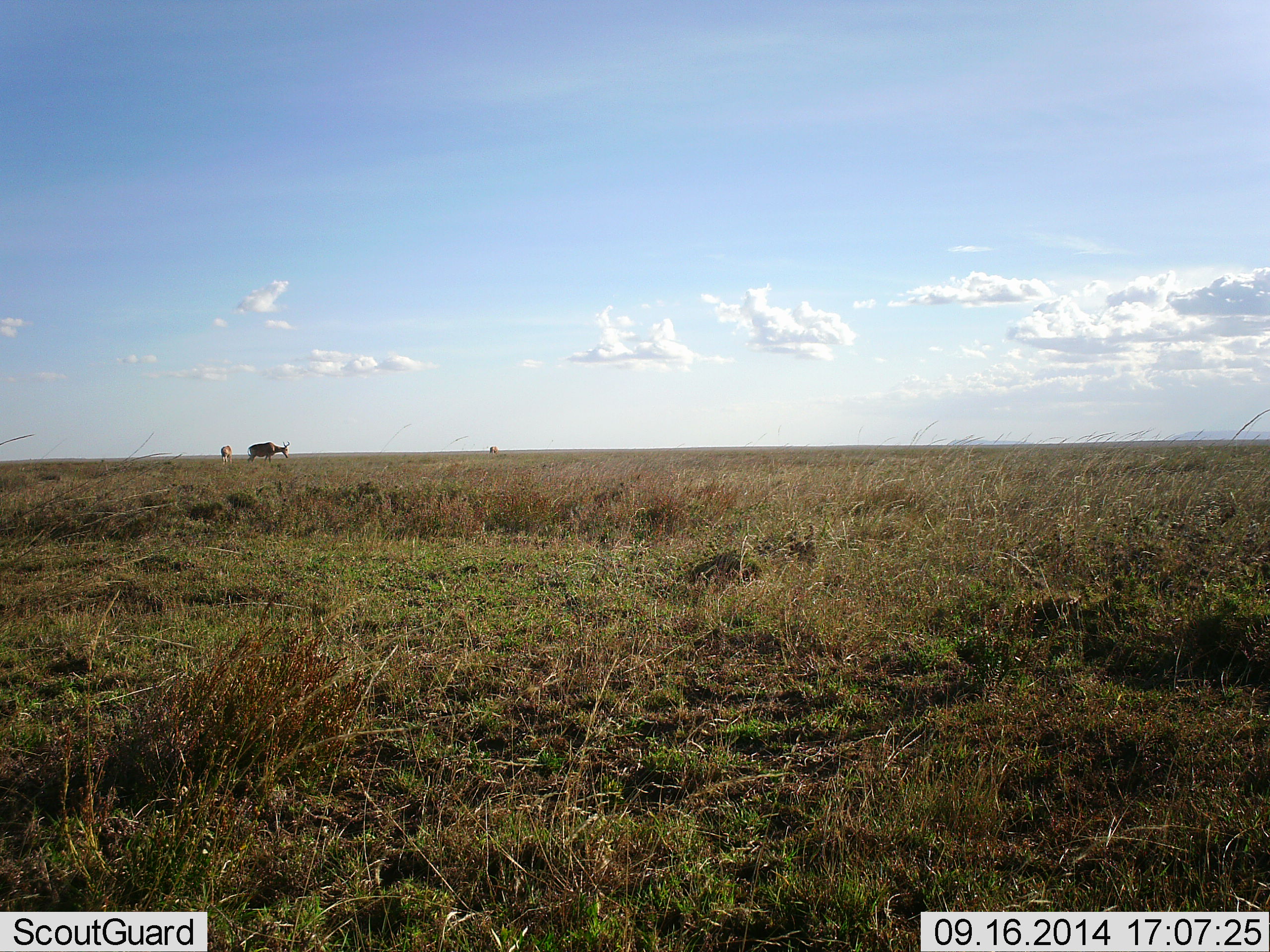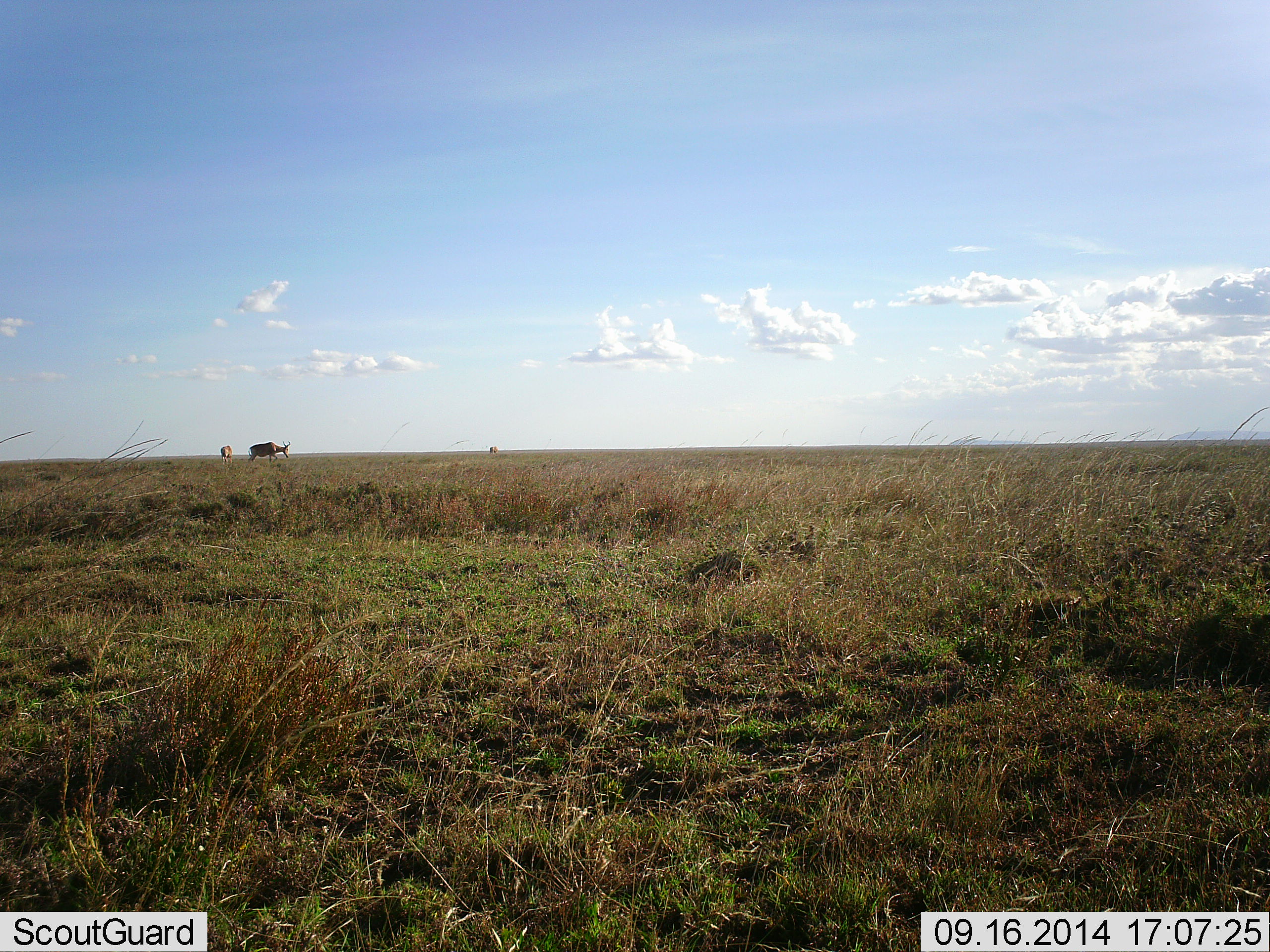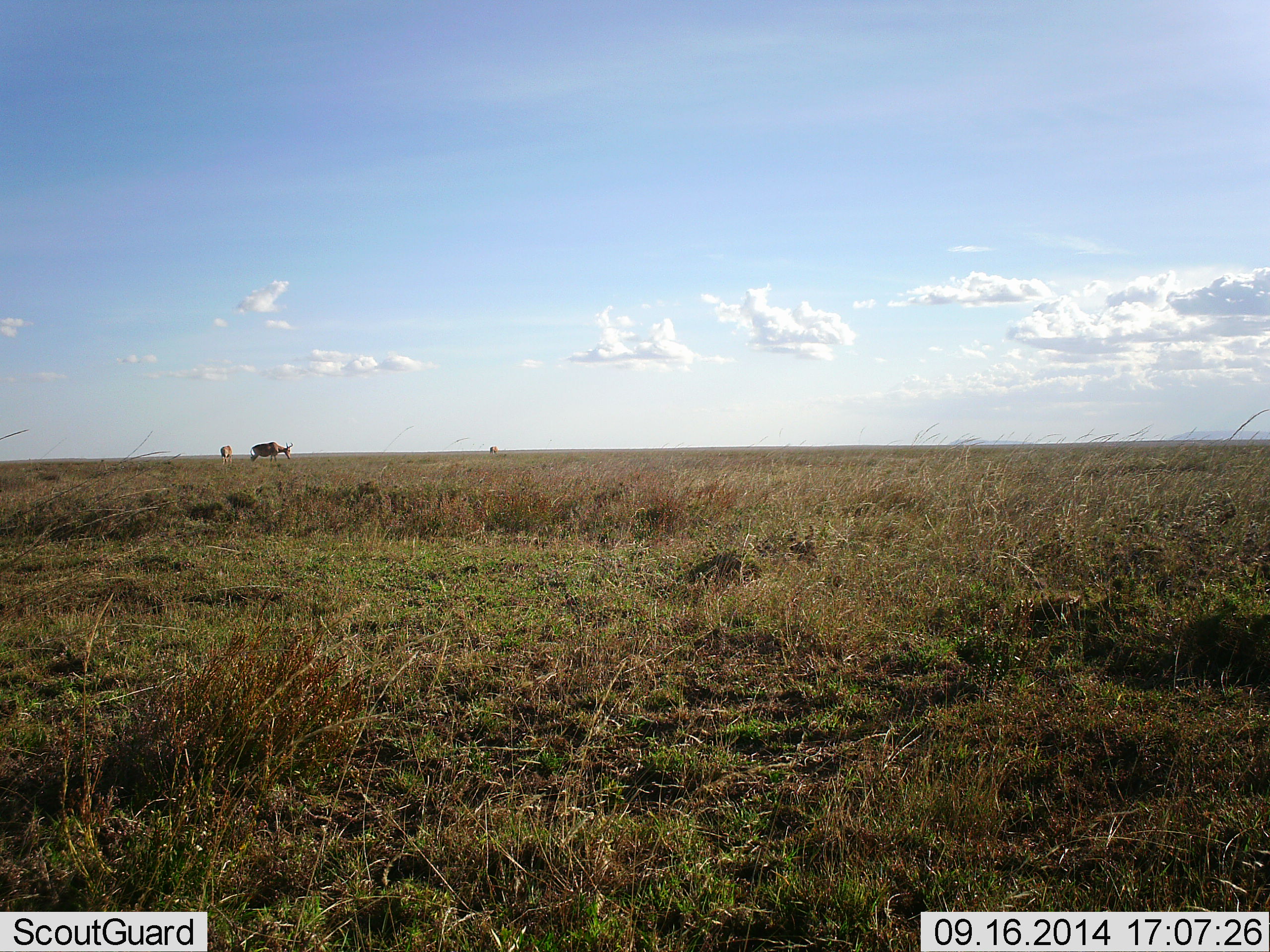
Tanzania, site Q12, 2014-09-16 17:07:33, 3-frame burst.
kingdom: Animalia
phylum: Chordata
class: Mammalia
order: Artiodactyla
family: Bovidae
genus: Alcelaphus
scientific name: Alcelaphus buselaphus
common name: hartebeest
Hartebeest (Alcelaphus buselaphus), count 2. Behavior (volunteer vote fractions): standing 70%, resting 0%, moving 30%, interacting 10%. Young present (vote fraction): 0%. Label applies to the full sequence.